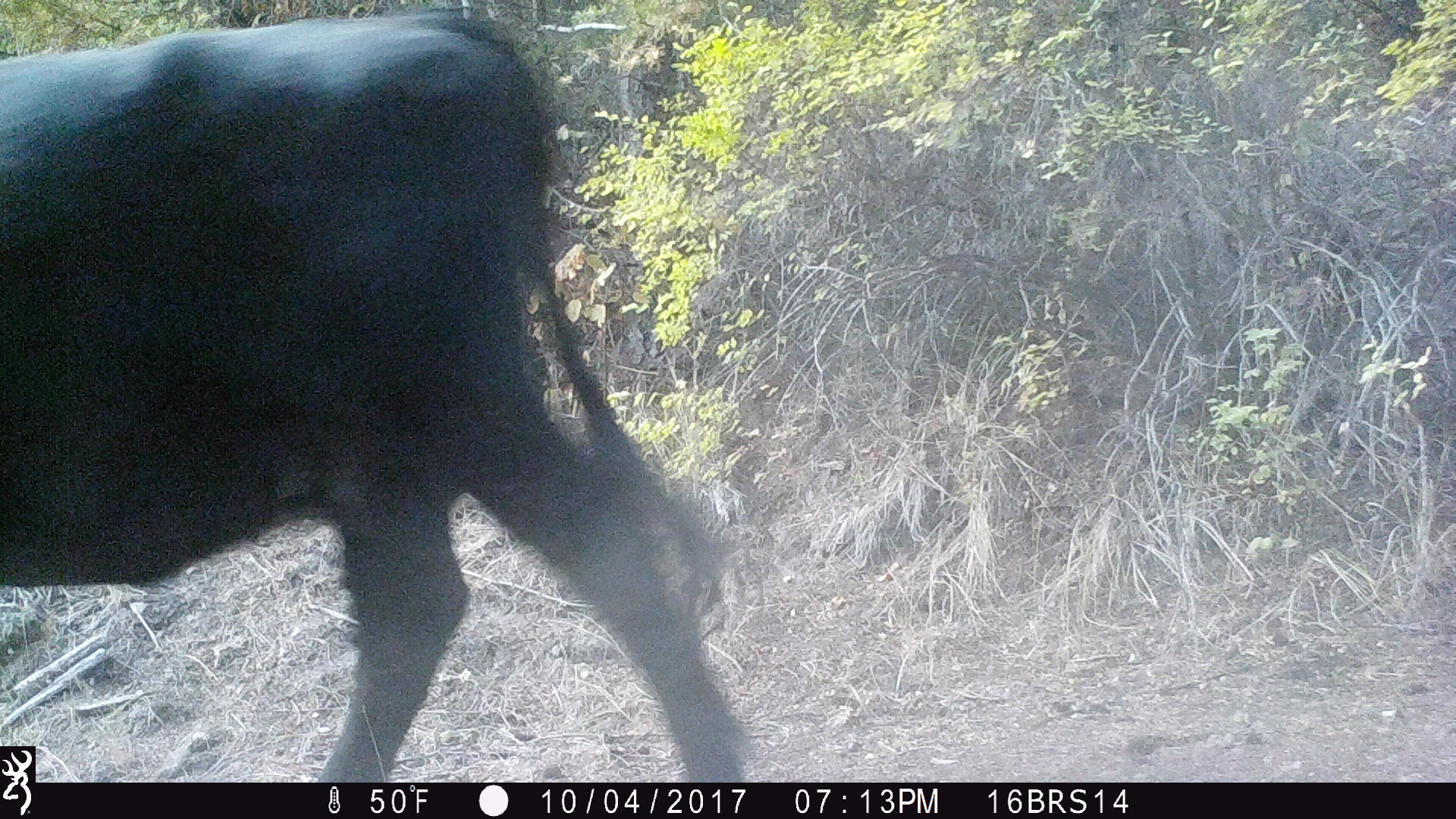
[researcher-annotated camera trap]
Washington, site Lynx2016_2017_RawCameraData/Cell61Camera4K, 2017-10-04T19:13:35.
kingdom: Animalia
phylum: Chordata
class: Mammalia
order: Artiodactyla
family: Bovidae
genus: Bos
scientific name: Bos taurus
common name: domestic cattle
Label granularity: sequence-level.